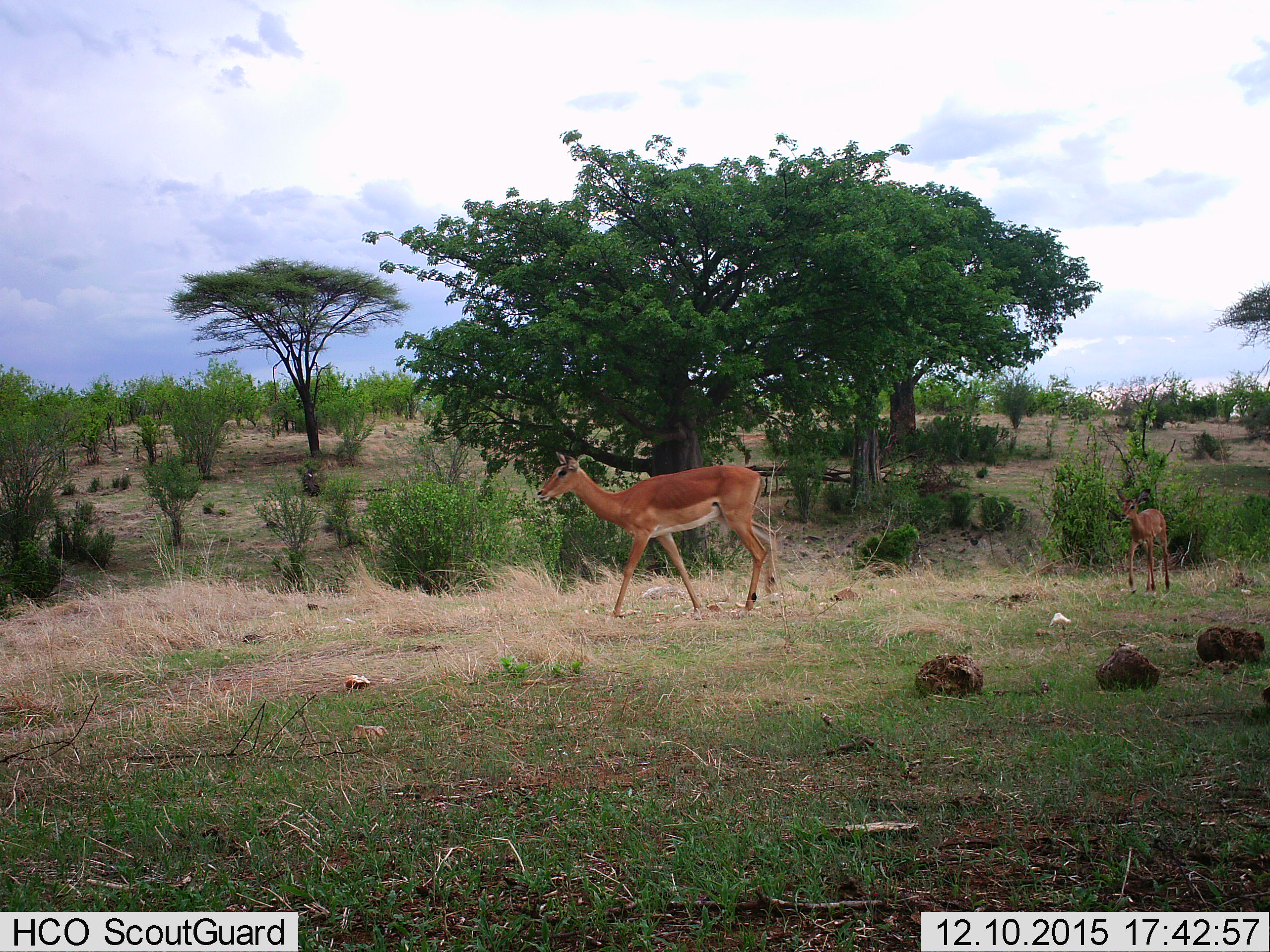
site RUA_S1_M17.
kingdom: Animalia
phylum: Chordata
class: Mammalia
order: Artiodactyla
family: Bovidae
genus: Aepyceros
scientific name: Aepyceros melampus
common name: impala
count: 2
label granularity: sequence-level